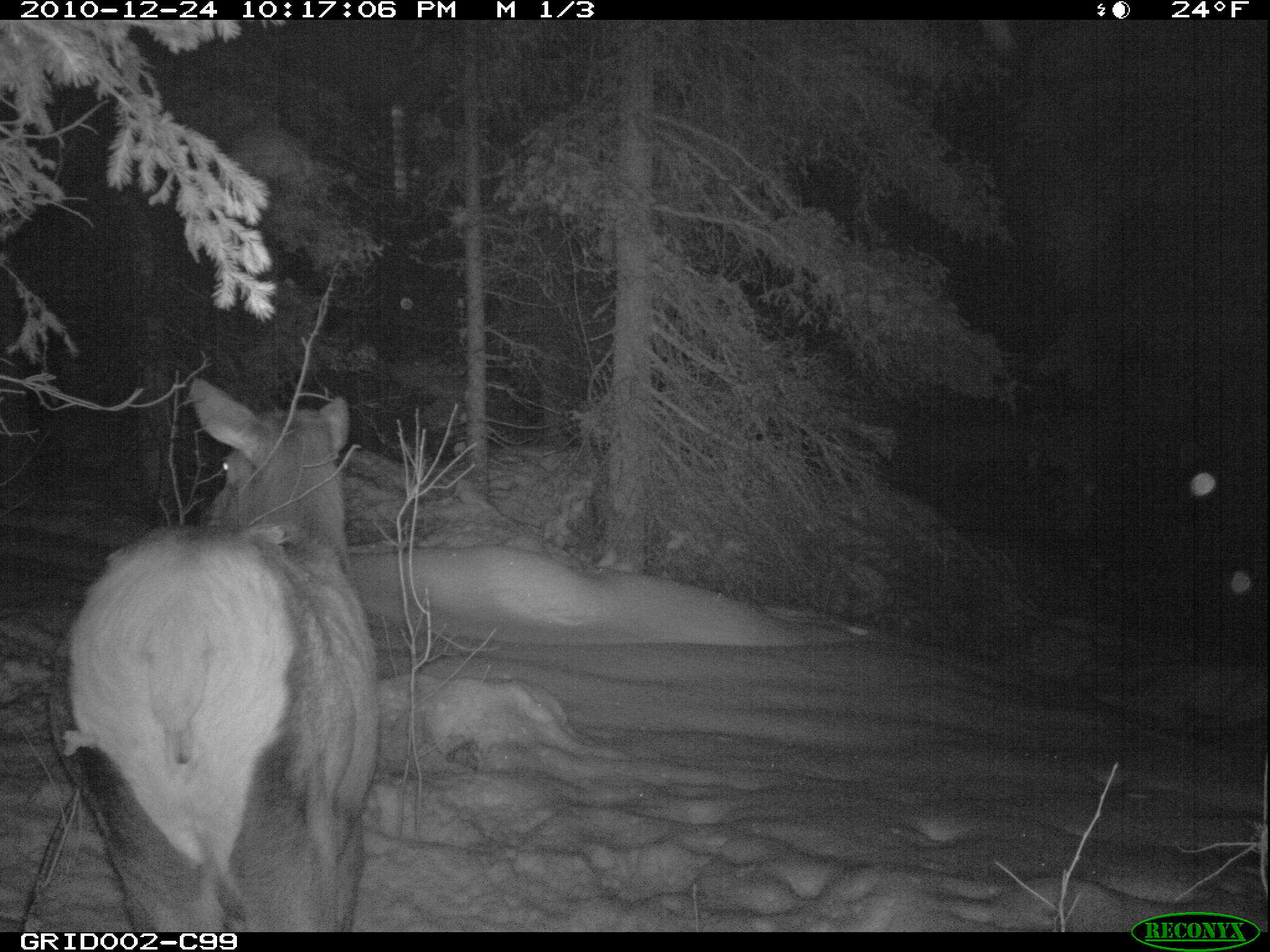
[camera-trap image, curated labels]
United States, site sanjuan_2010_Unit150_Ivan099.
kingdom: Animalia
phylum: Chordata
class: Mammalia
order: Artiodactyla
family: Cervidae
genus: Cervus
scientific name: Cervus elaphus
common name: red deer